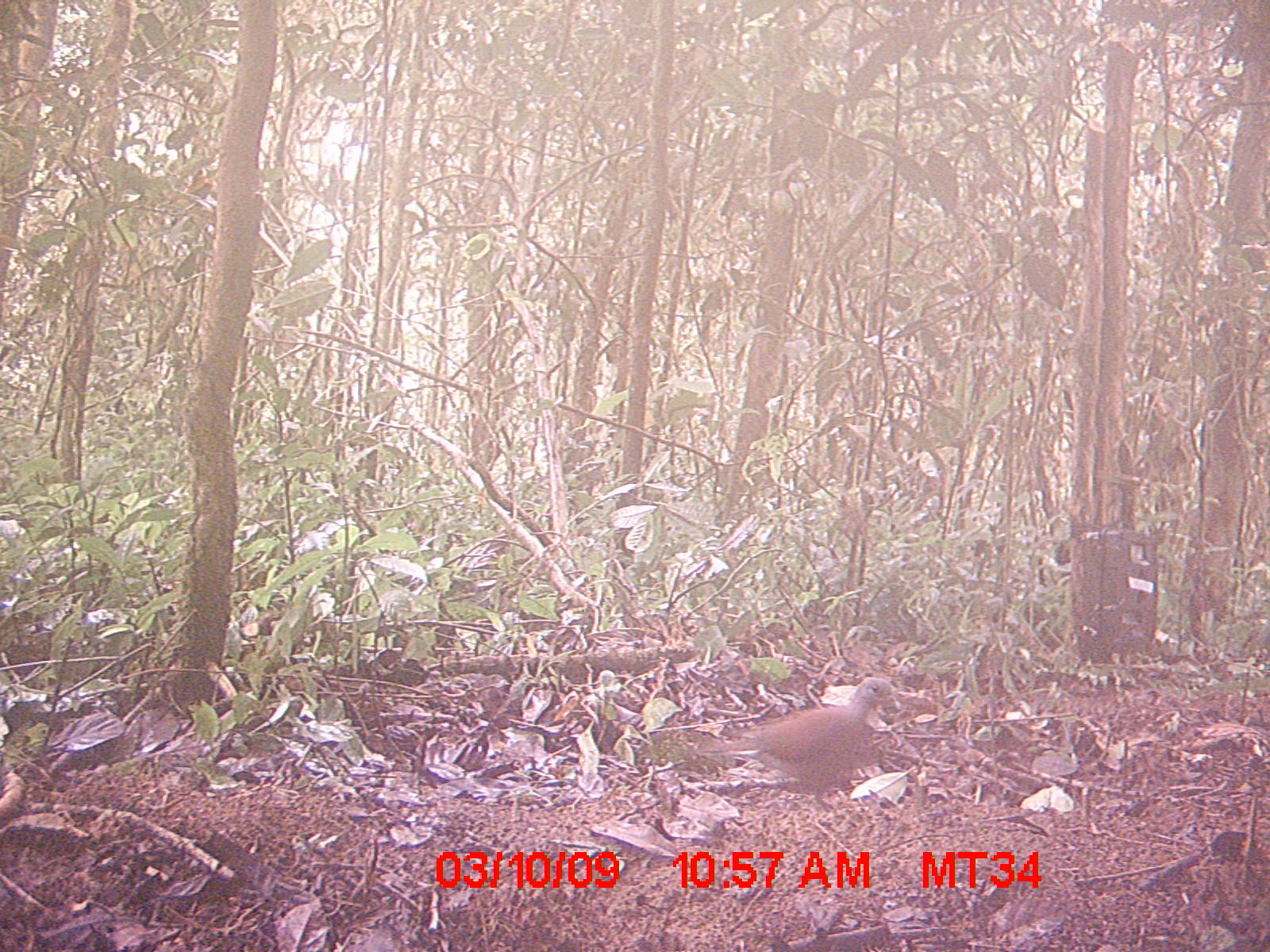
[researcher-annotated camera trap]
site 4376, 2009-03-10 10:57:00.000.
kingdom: Animalia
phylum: Chordata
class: Aves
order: Columbiformes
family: Columbidae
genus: Streptopelia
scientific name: Streptopelia picturata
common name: madagascar turtle-dove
Streptopelia picturata (madagascar turtle-dove), count 1.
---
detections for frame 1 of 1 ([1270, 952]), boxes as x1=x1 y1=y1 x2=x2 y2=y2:
streptopelia picturata: x1=693 y1=677 x2=901 y2=814